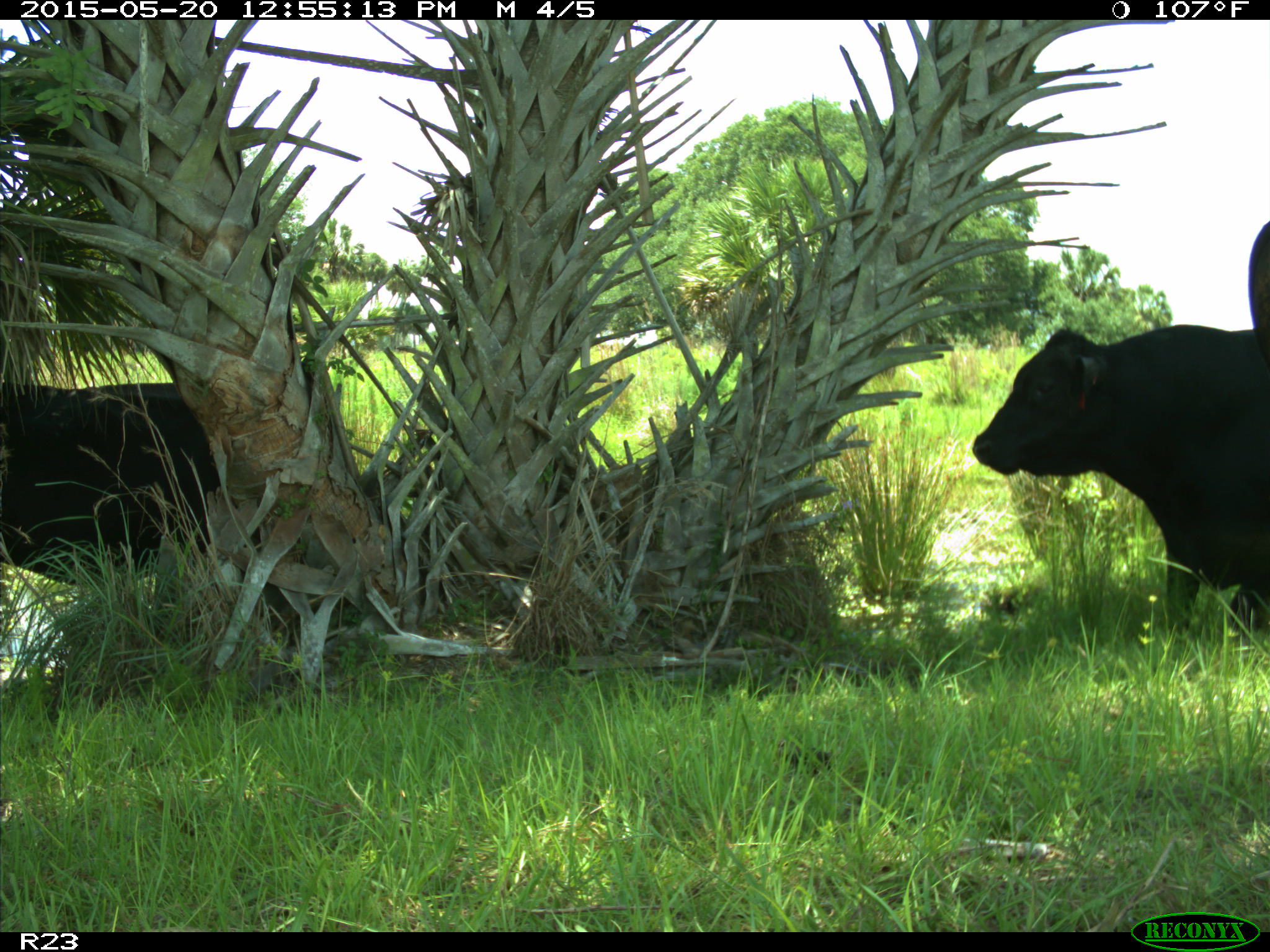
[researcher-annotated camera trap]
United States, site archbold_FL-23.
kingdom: Animalia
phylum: Chordata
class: Mammalia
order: Artiodactyla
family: Bovidae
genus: Bos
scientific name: Bos taurus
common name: domestic cow